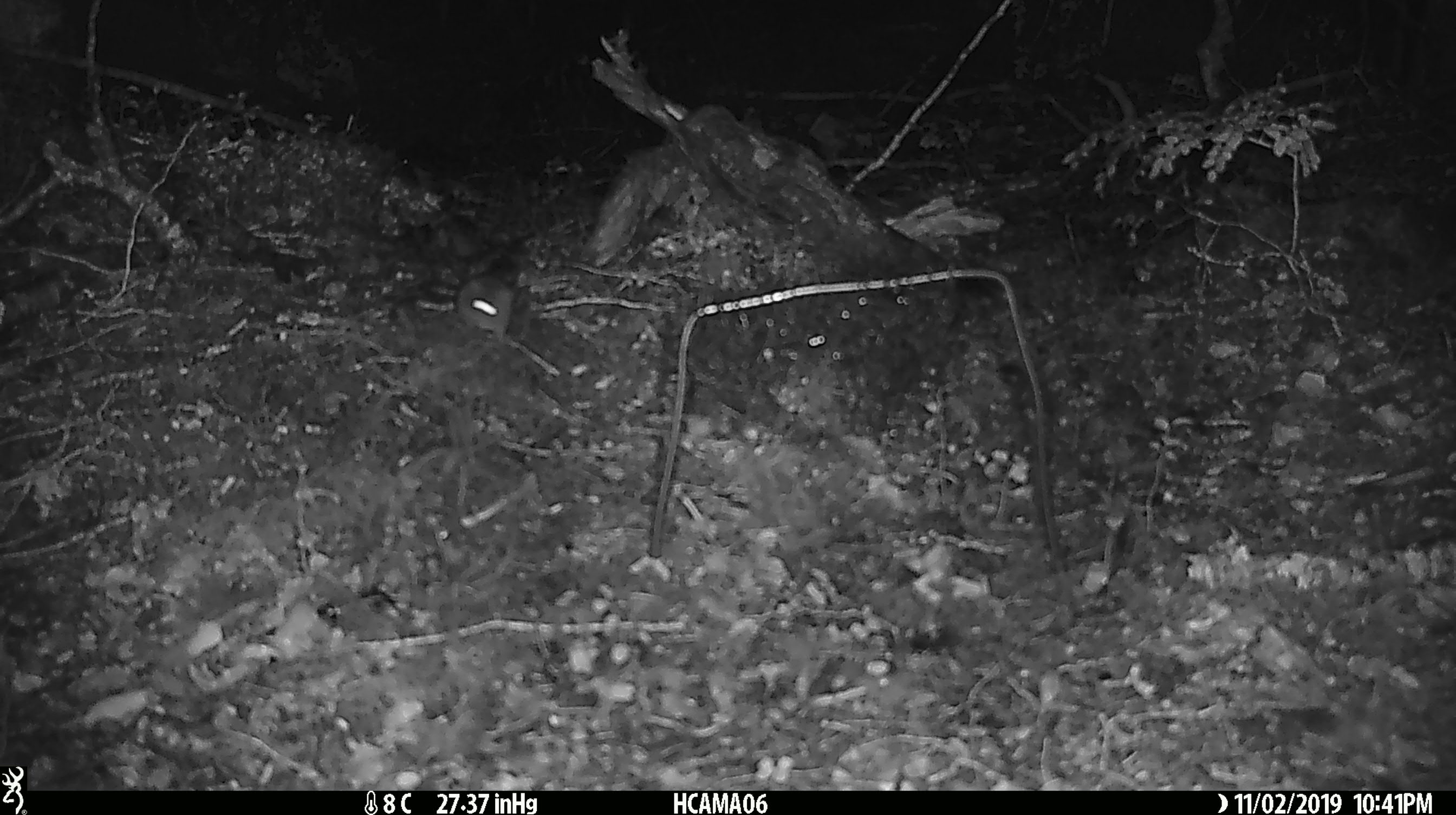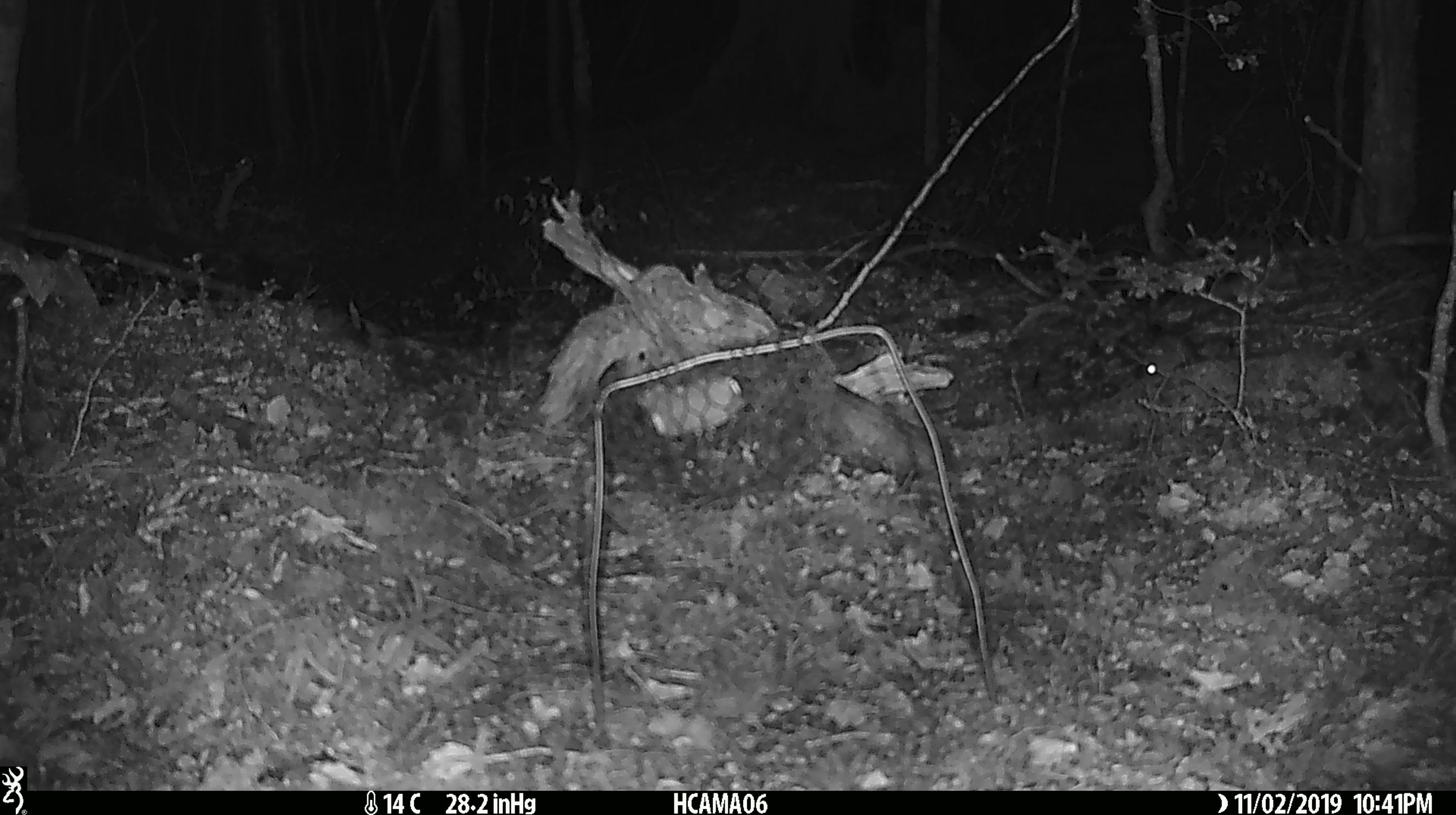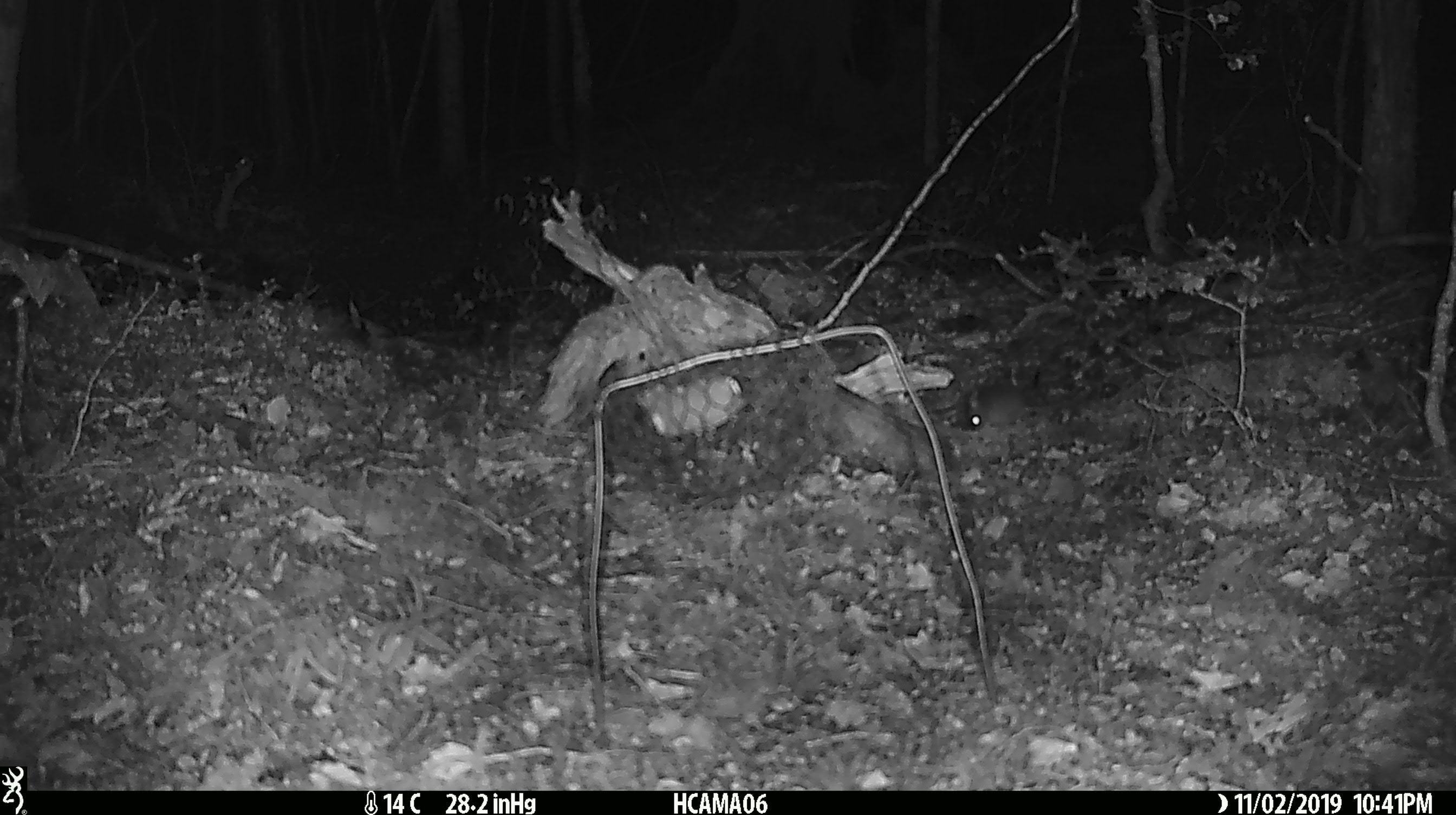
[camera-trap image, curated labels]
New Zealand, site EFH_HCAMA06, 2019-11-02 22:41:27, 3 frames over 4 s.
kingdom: Animalia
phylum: Chordata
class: Mammalia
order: Rodentia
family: Muridae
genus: Mus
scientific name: Mus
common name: mouse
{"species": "mouse (Mus)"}